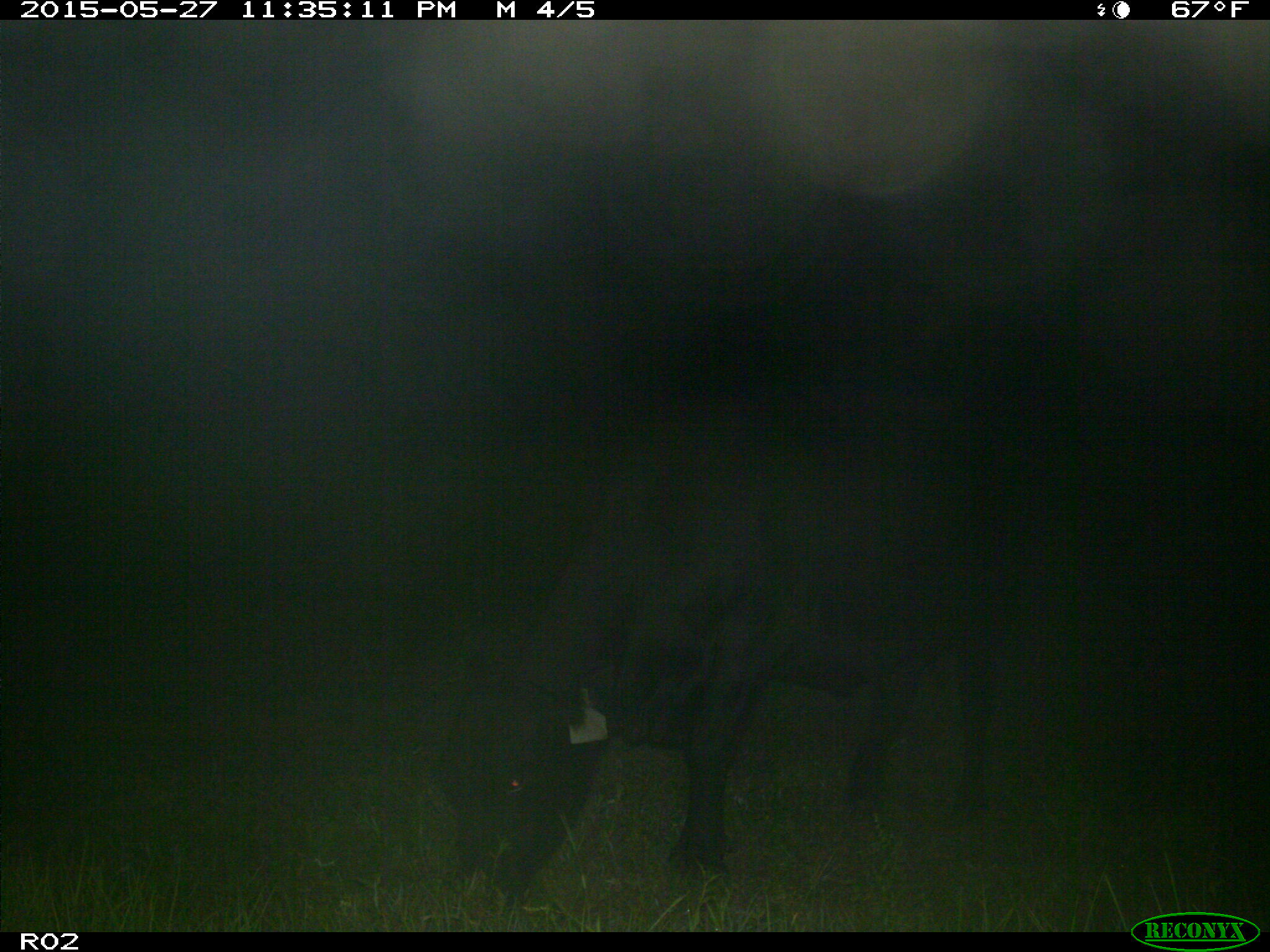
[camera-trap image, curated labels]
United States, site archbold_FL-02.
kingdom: Animalia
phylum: Chordata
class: Mammalia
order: Artiodactyla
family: Bovidae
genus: Bos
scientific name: Bos taurus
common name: domestic cow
Bos taurus (domestic cow).